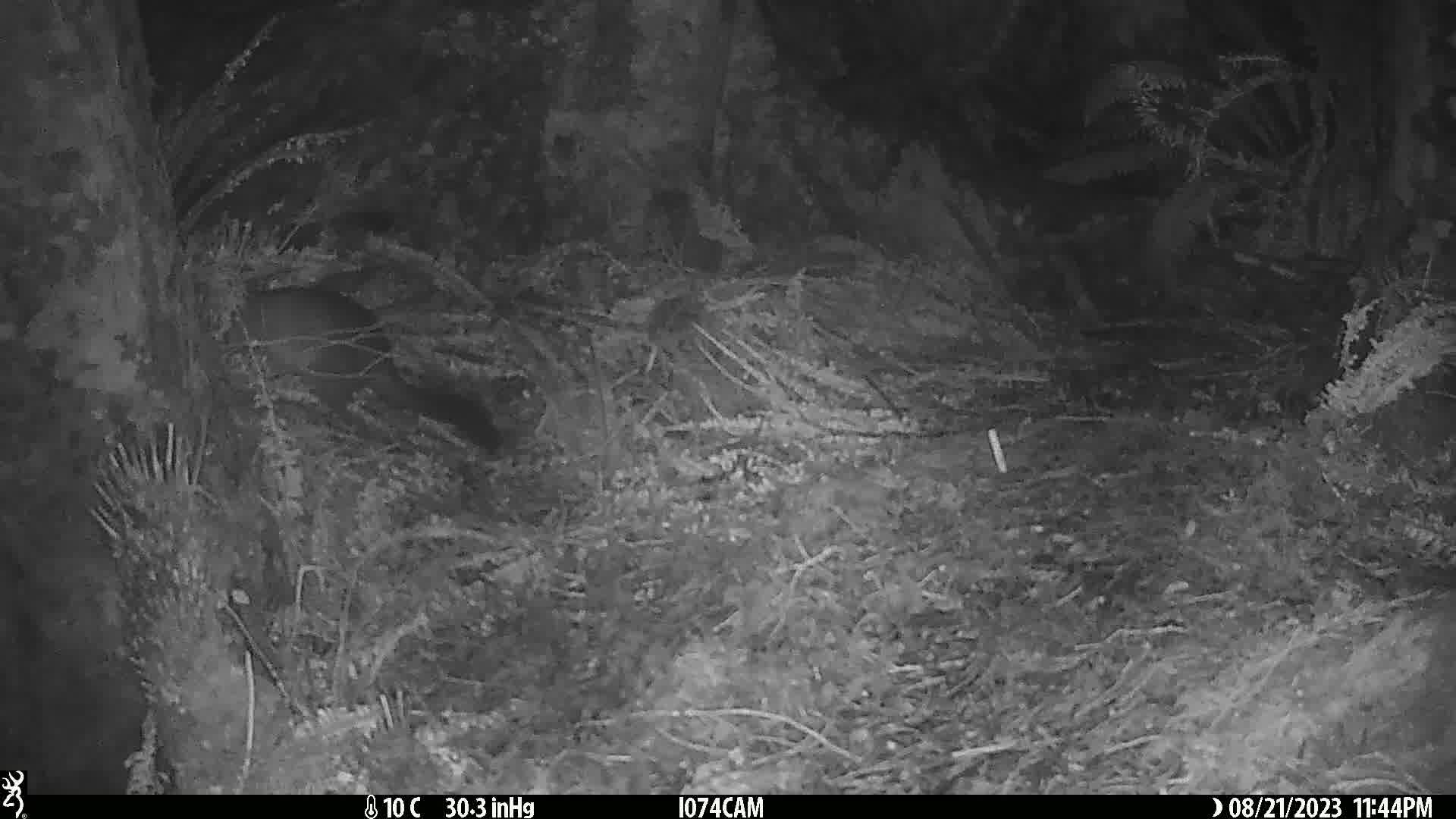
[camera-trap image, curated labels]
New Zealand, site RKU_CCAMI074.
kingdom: Animalia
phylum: Chordata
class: Mammalia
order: Diprotodontia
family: Phalangeridae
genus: Trichosurus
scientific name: Trichosurus vulpecula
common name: common brushtail possum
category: possum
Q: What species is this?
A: Possum (common brushtail possum) (Trichosurus vulpecula).